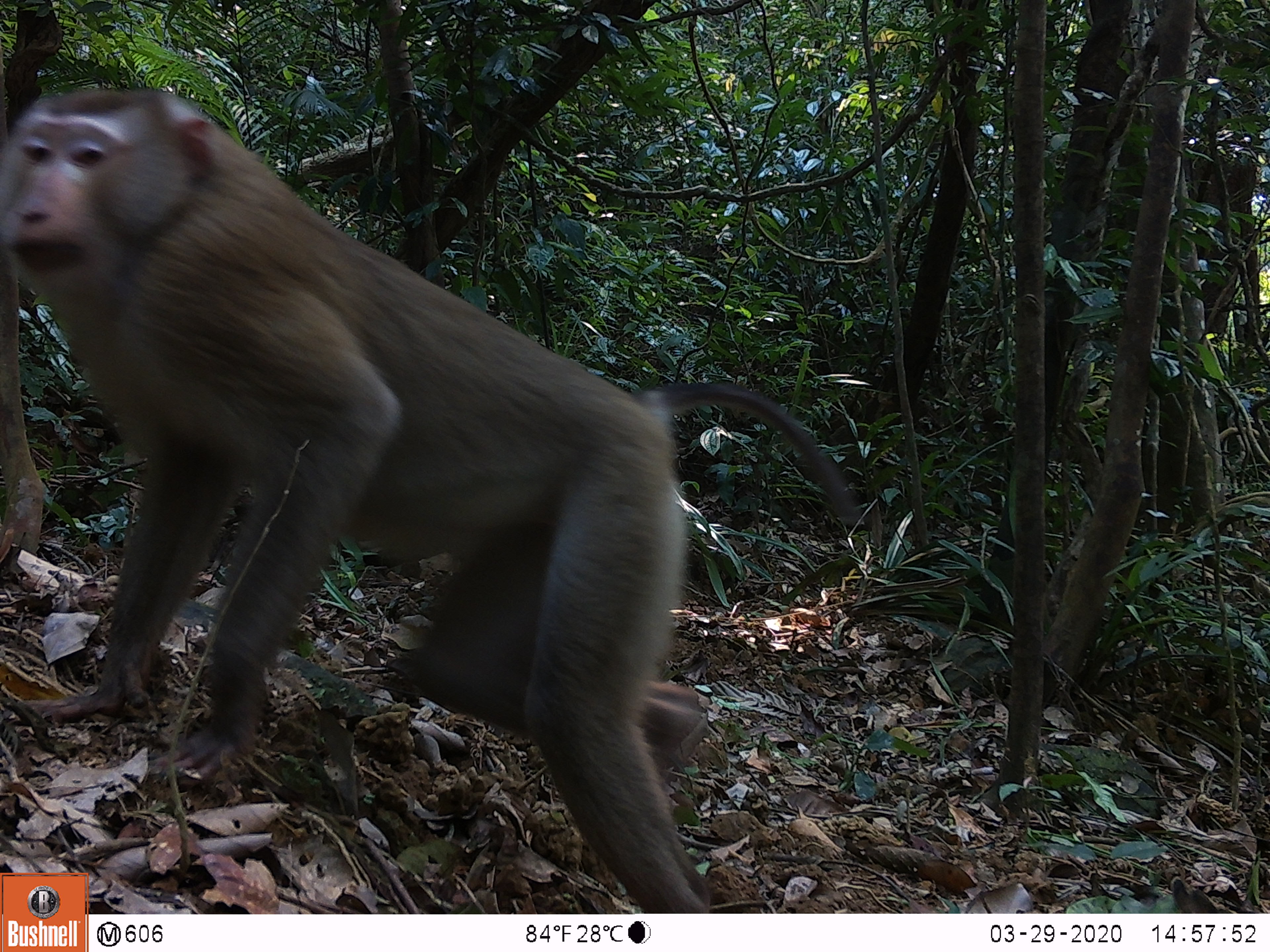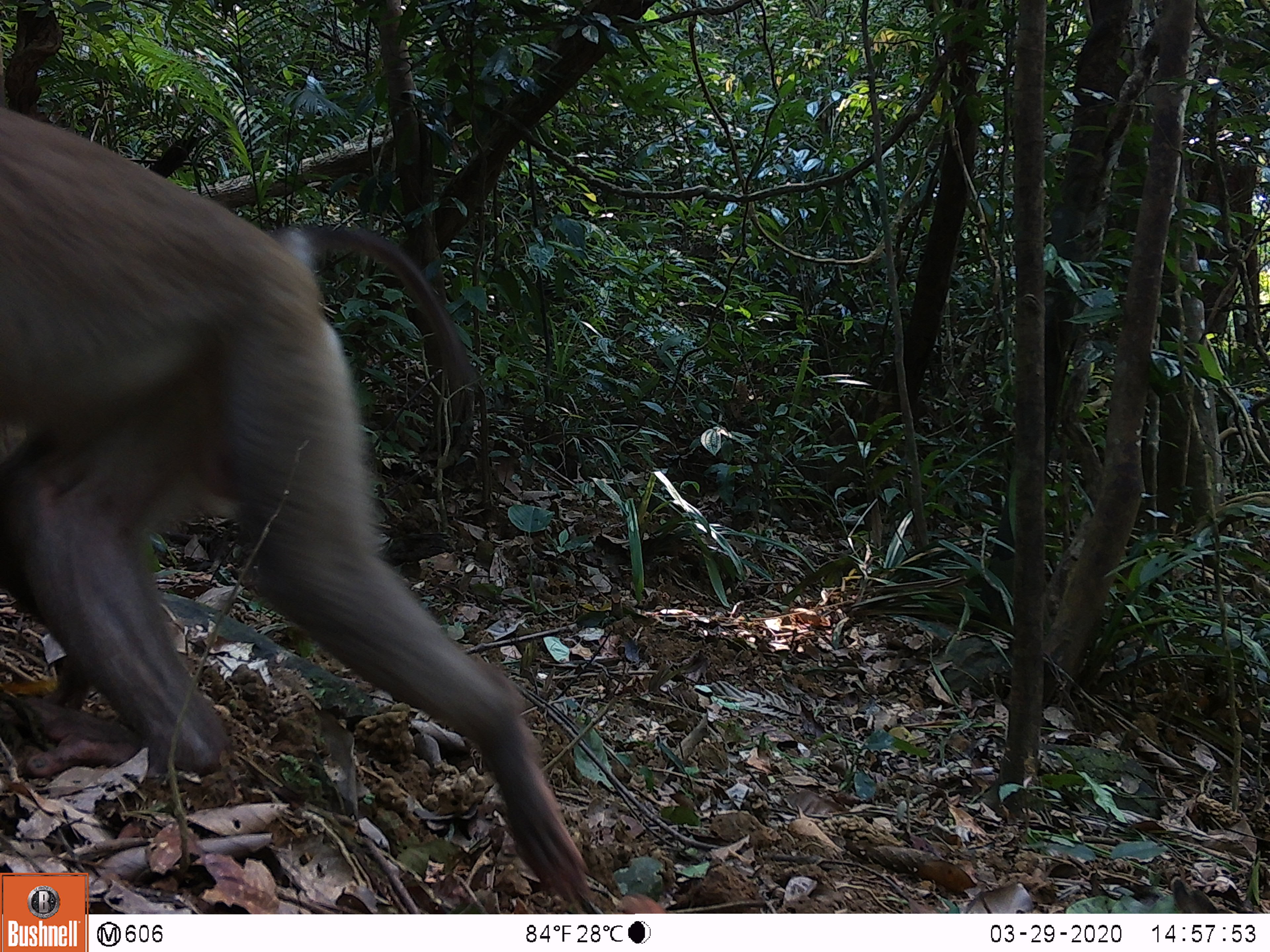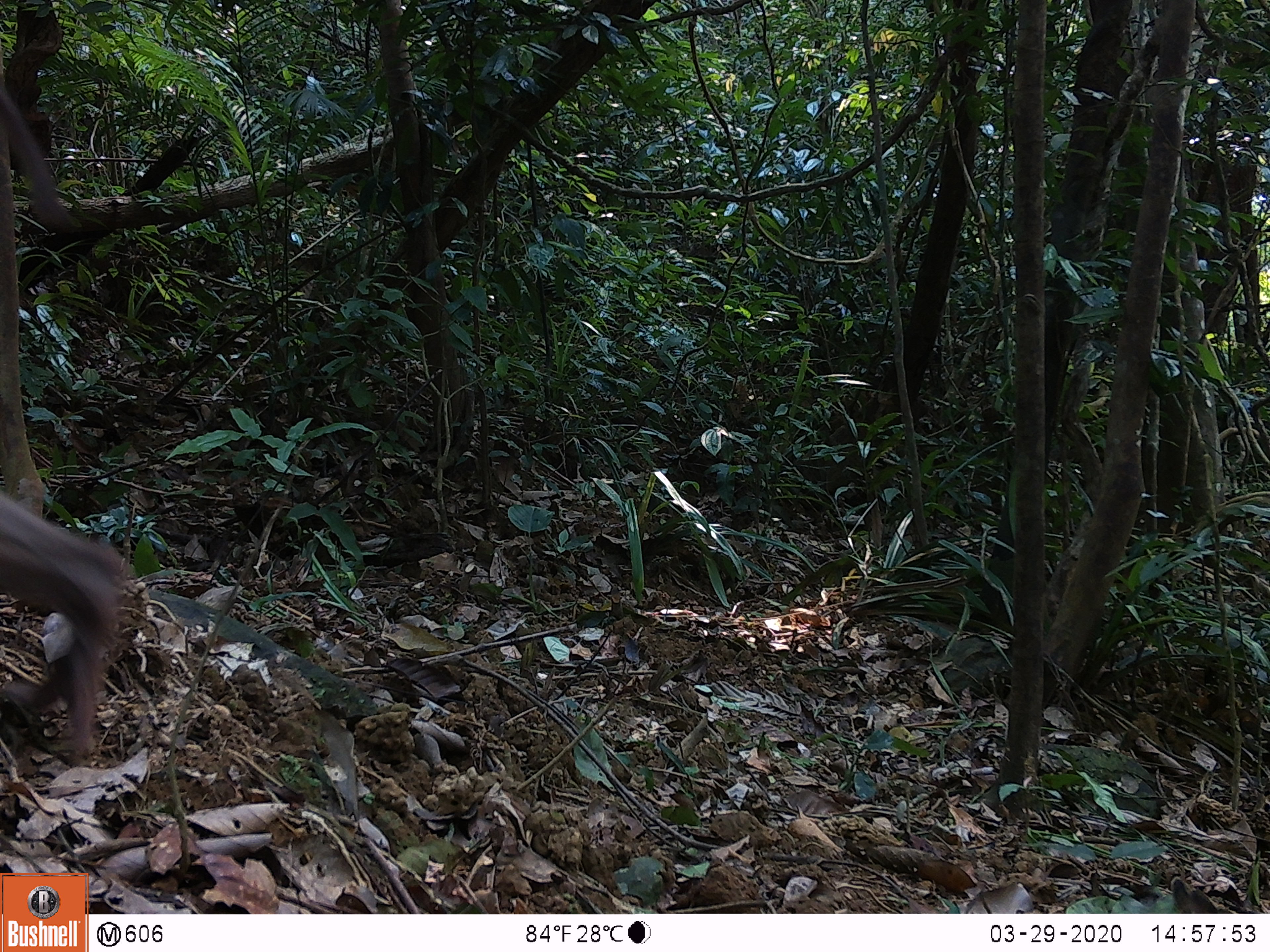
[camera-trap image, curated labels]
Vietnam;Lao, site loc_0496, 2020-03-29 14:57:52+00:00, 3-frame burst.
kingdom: Animalia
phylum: Chordata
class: Mammalia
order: Primates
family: Cercopithecidae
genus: Macaca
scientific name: Macaca nemestrina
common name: pig-tailed macaque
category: pig tailed macaque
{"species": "pig tailed macaque (pig-tailed macaque) (Macaca nemestrina)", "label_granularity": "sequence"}